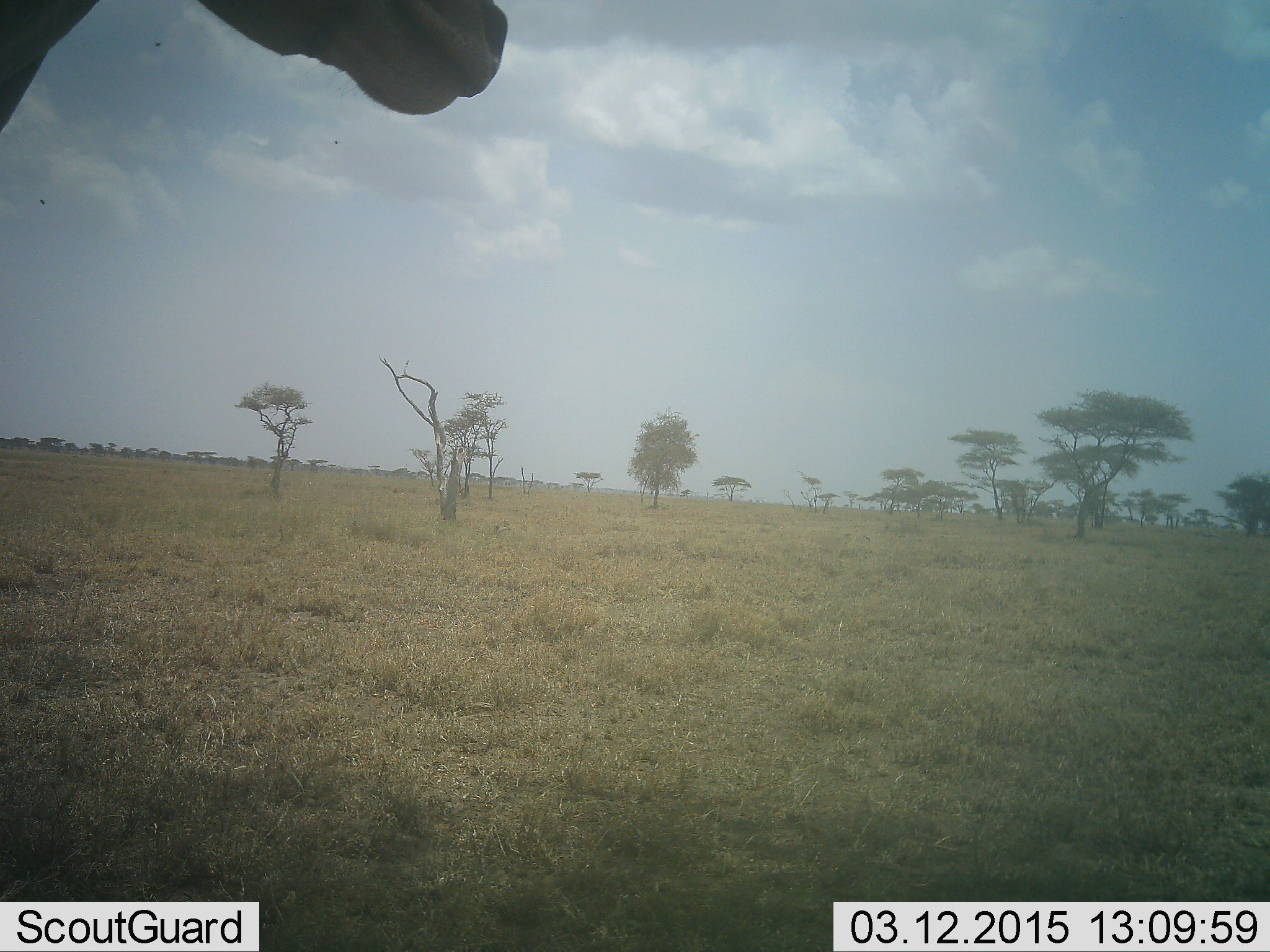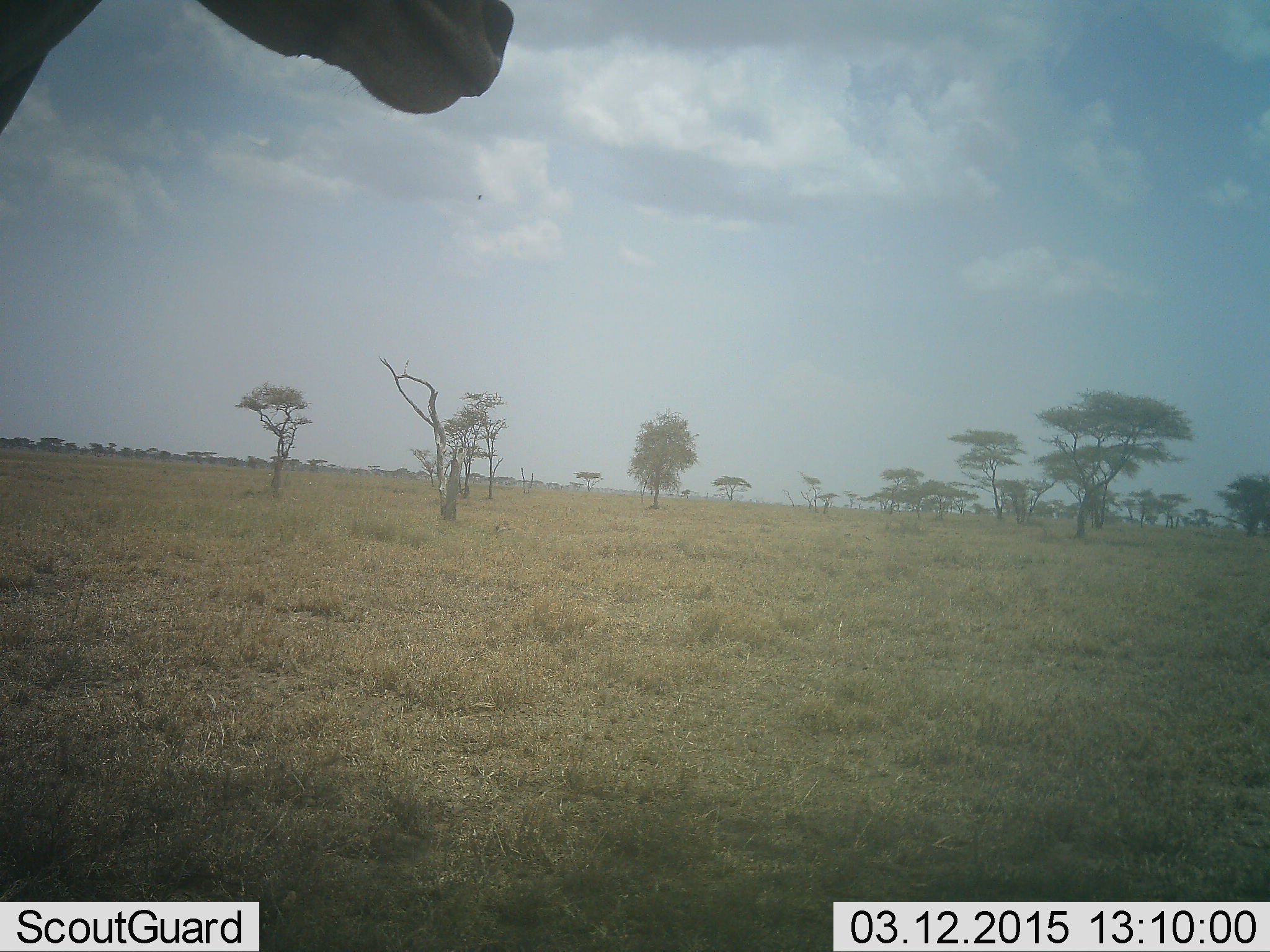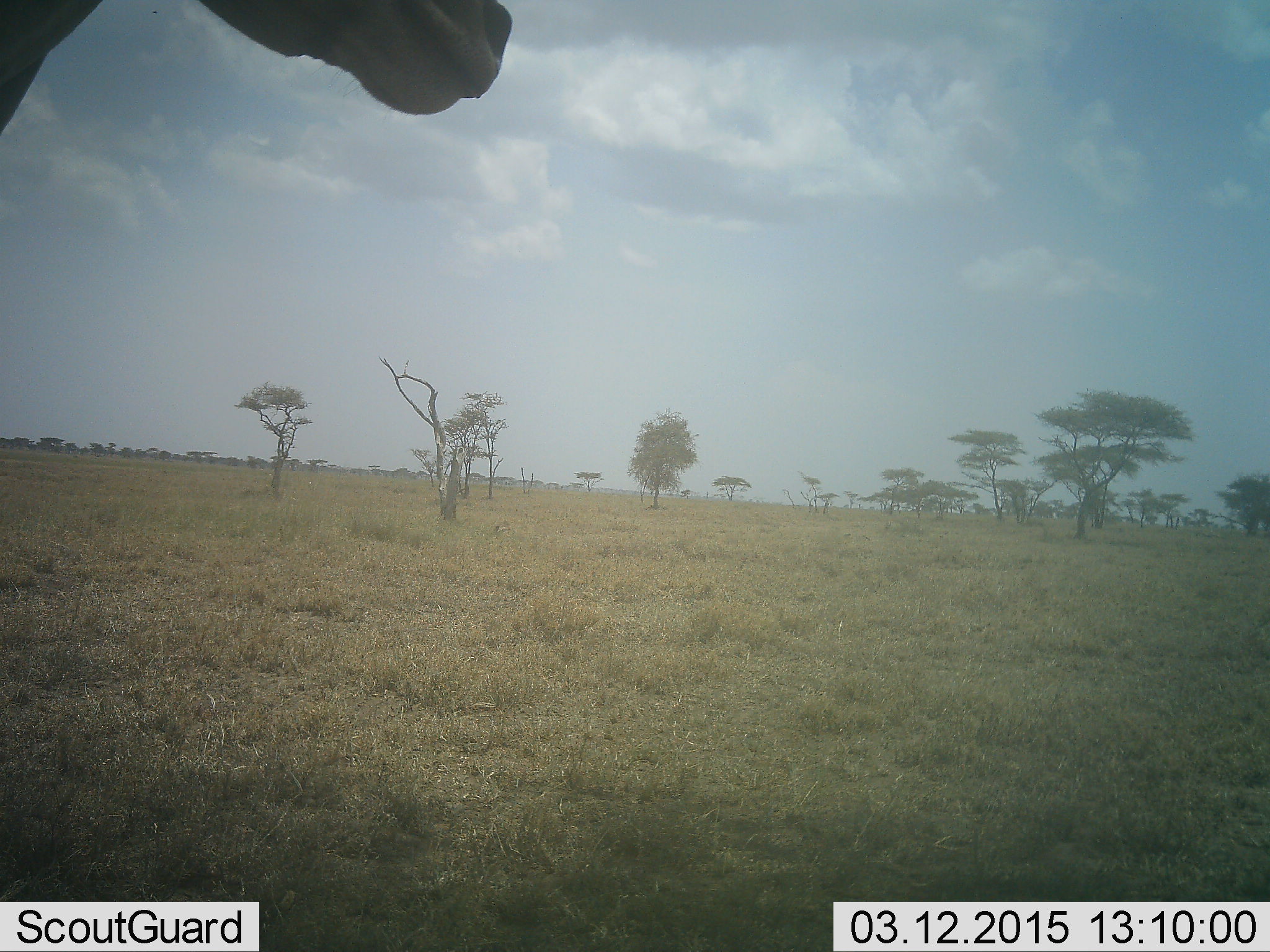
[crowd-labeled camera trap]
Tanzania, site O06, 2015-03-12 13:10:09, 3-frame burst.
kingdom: Animalia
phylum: Chordata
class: Mammalia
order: Artiodactyla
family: Bovidae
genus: Alcelaphus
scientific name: Alcelaphus buselaphus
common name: hartebeest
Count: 1.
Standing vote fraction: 100%.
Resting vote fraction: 0%.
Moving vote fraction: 0%.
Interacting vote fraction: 0%.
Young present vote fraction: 0%.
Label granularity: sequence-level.